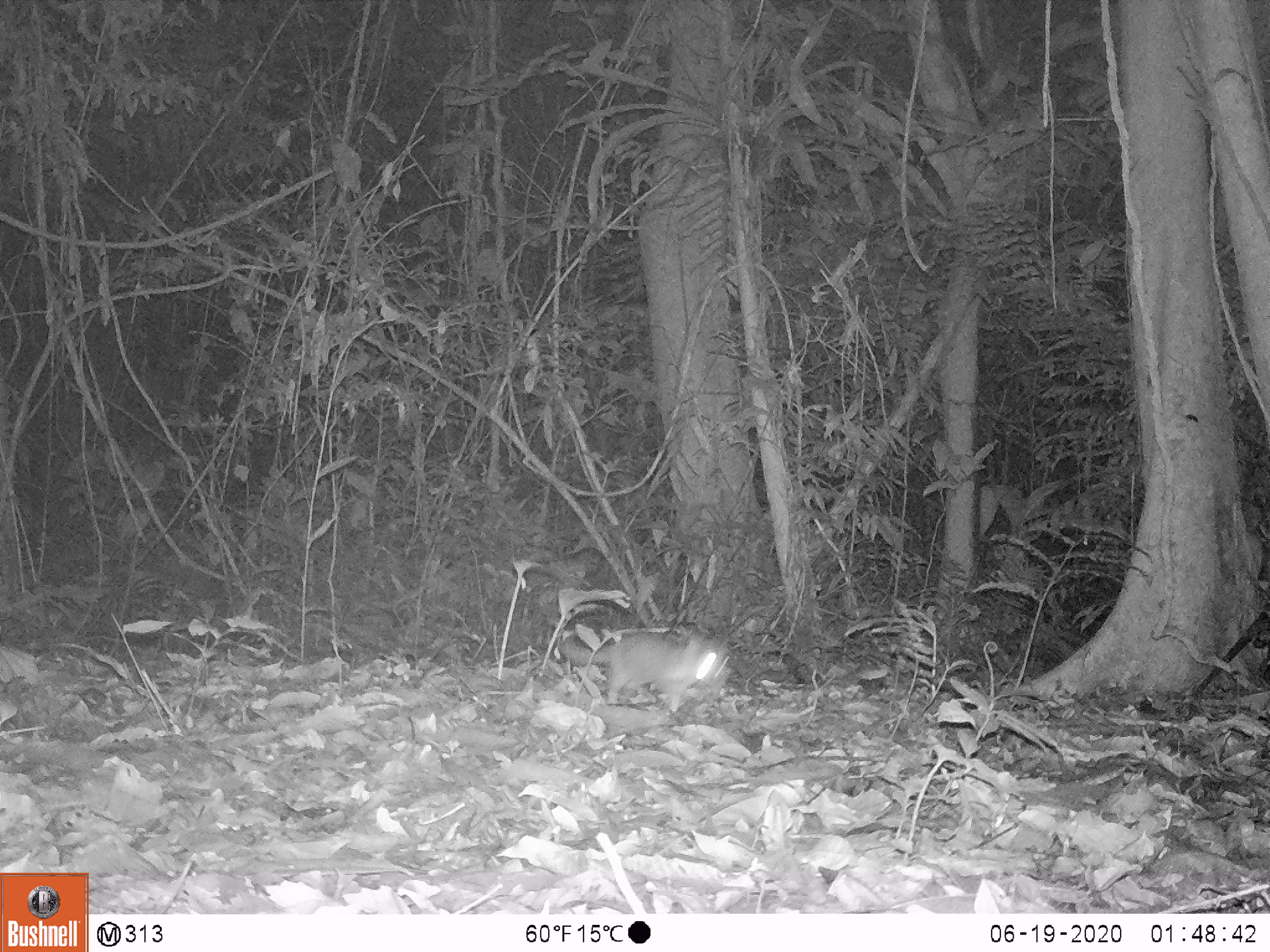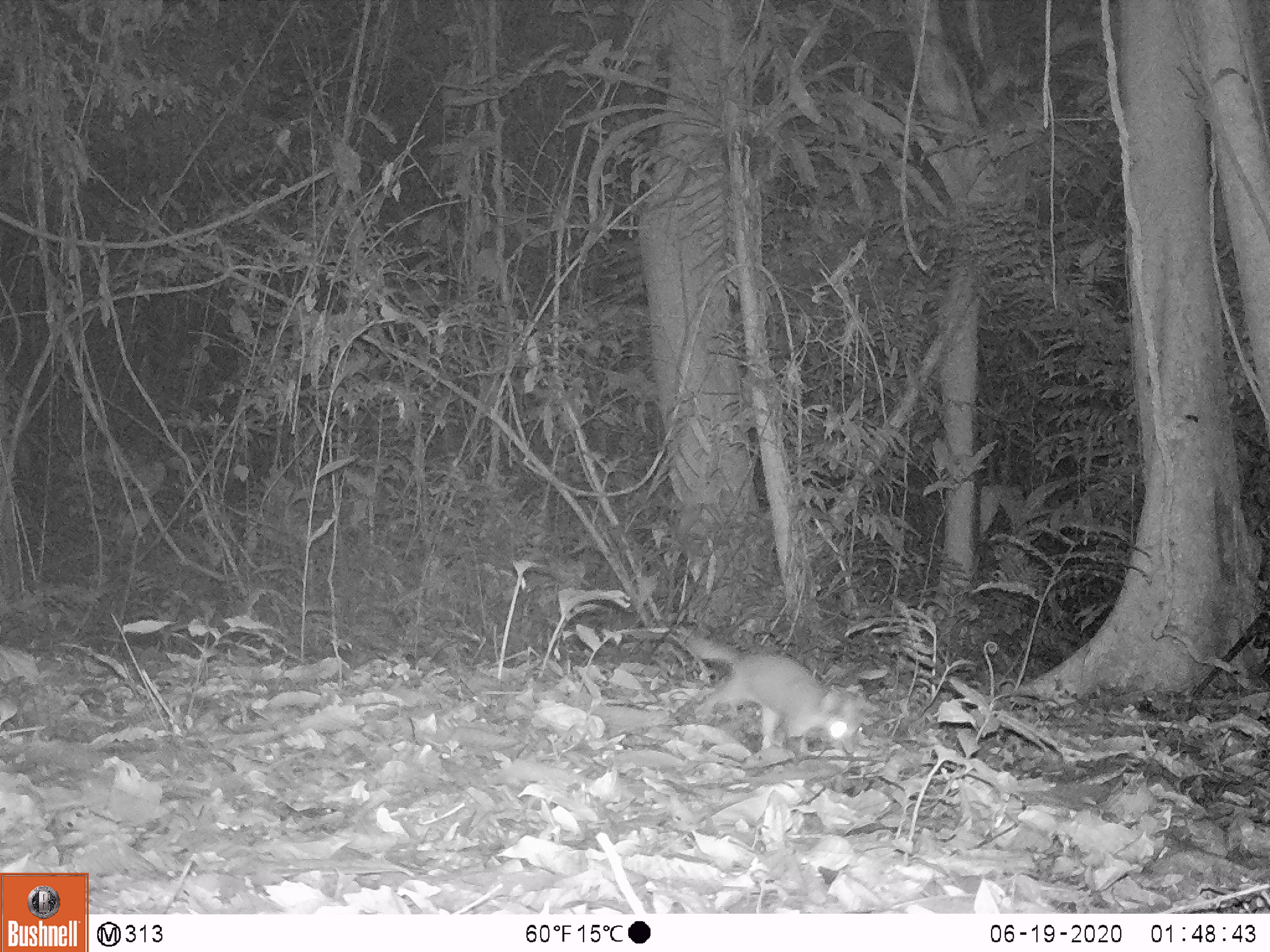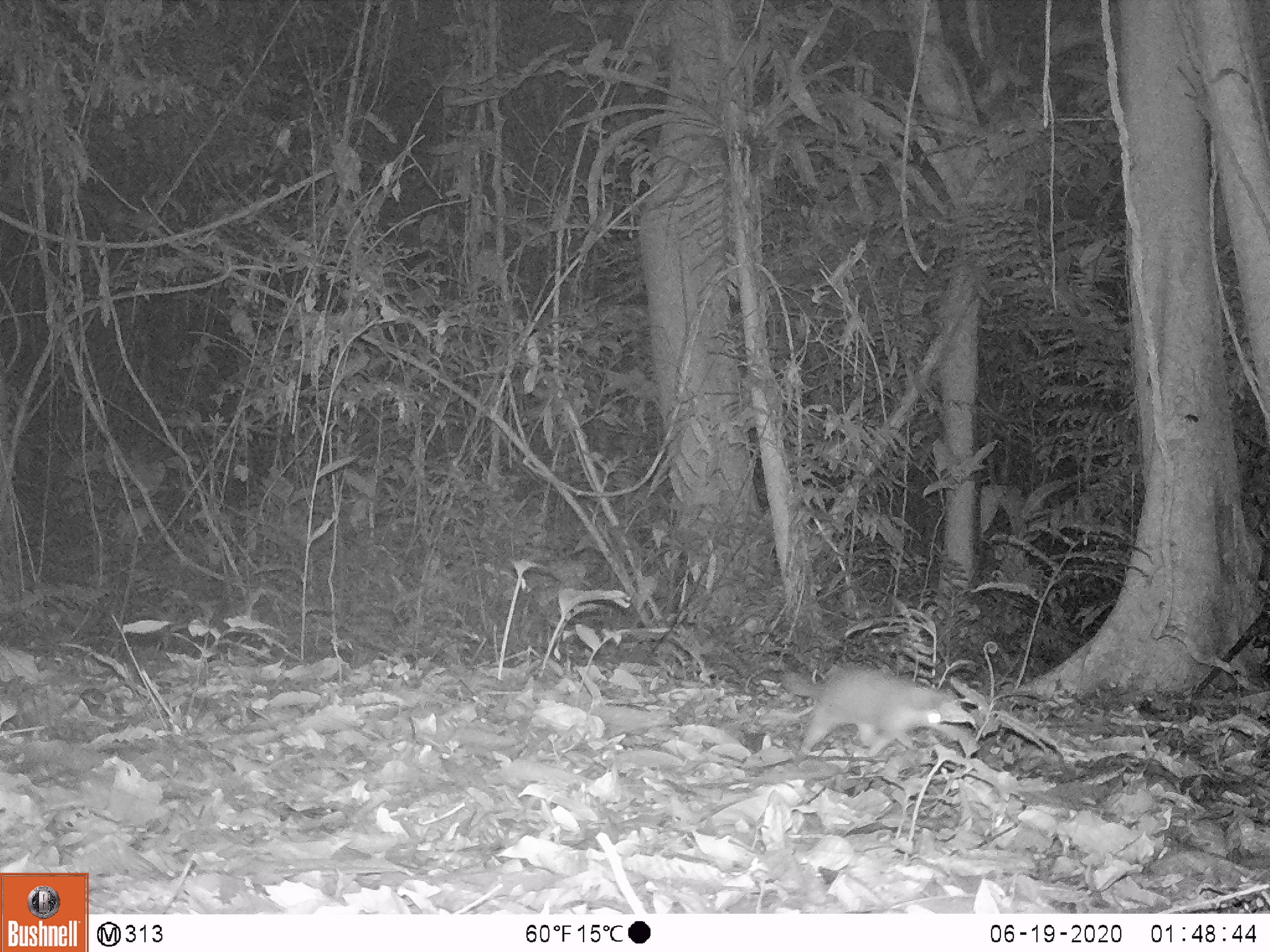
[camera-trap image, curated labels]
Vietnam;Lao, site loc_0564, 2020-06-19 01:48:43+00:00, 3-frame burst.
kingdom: Animalia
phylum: Chordata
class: Mammalia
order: Carnivora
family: Mustelidae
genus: Melogale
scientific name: Melogale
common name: ferret badger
Ferret badger (Melogale). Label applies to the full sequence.